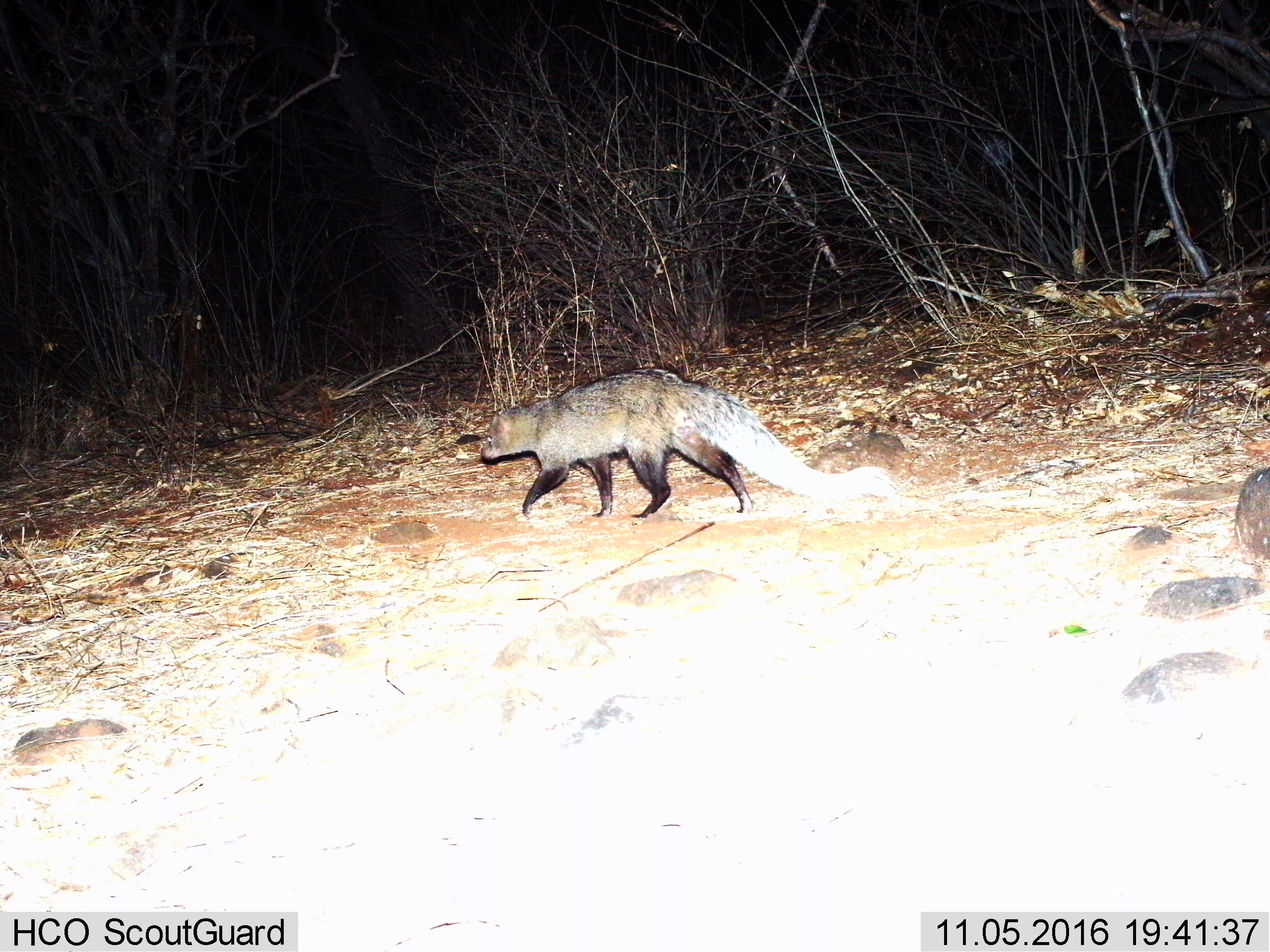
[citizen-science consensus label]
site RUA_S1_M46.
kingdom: Animalia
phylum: Chordata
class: Mammalia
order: Carnivora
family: Herpestidae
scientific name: Herpestidae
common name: mongoose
Mongoose (Herpestidae), count 1. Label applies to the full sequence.